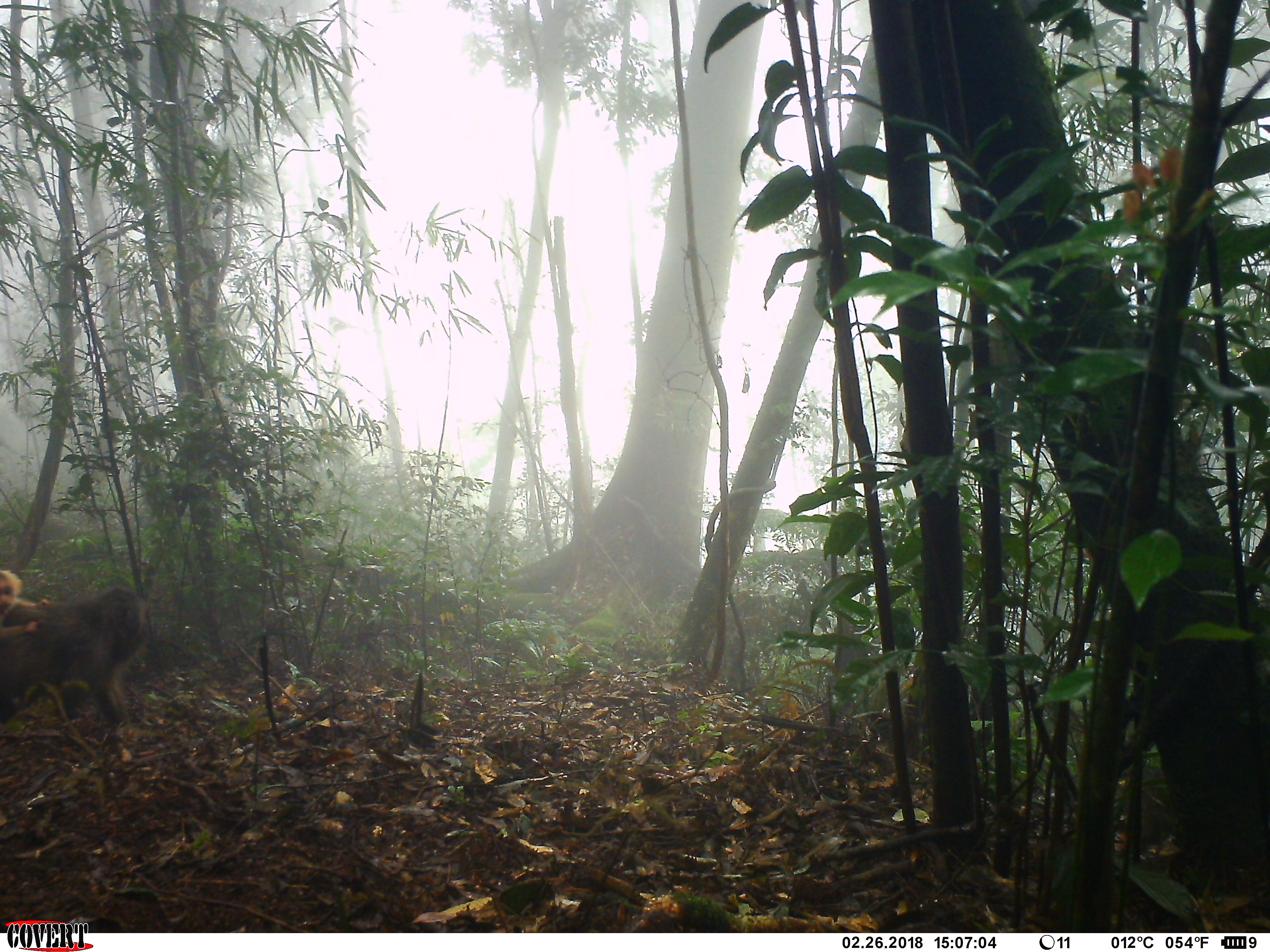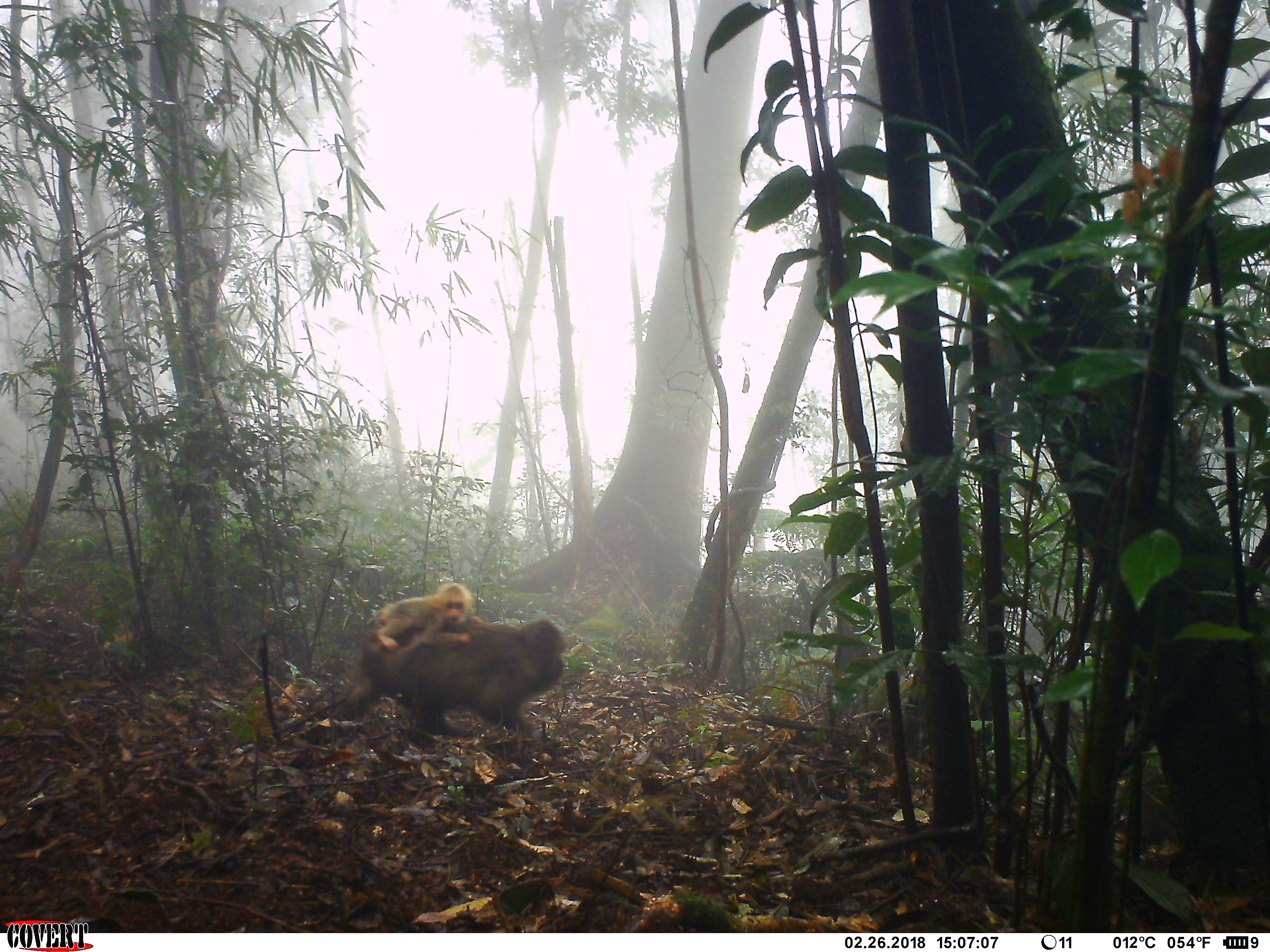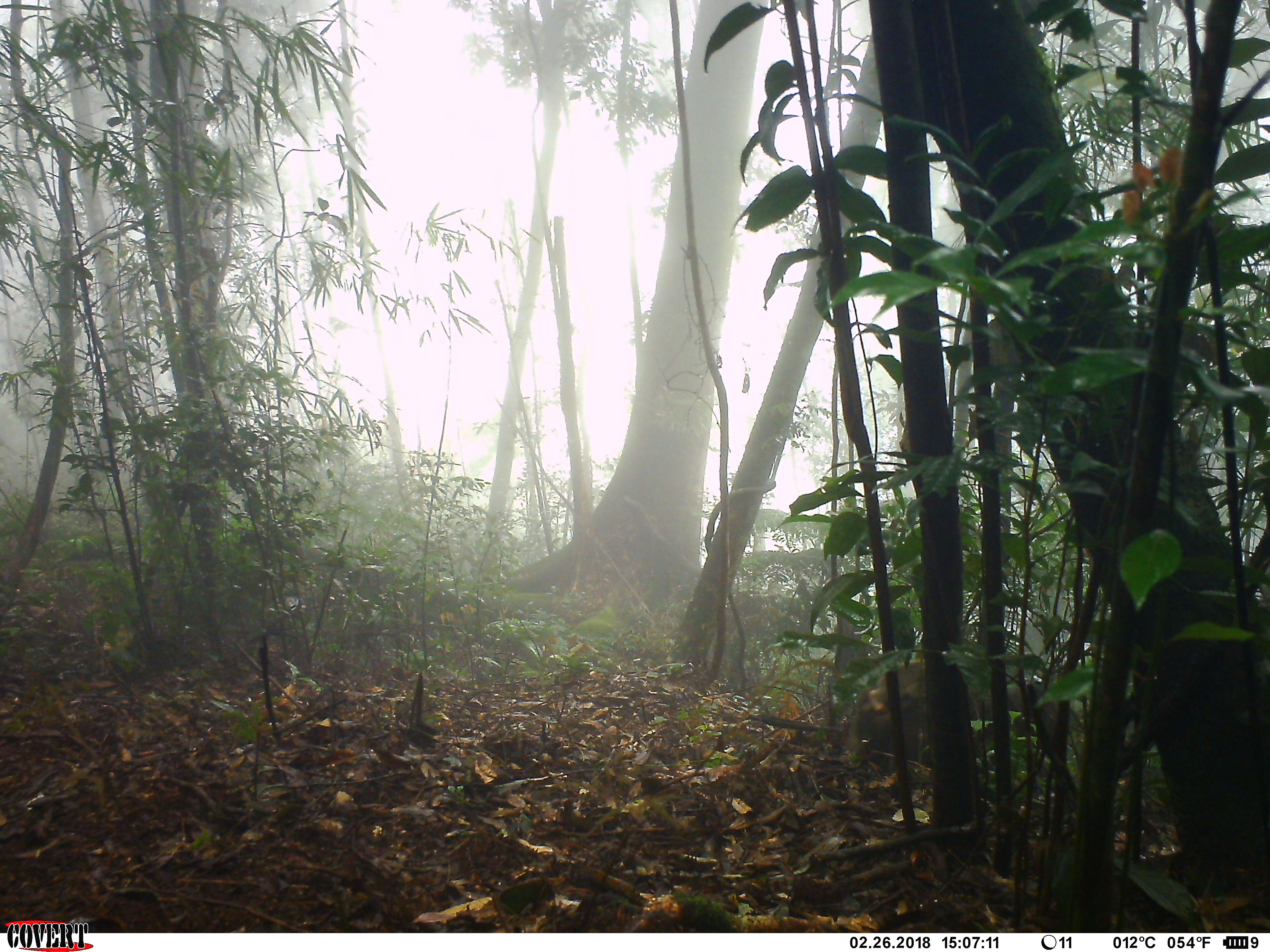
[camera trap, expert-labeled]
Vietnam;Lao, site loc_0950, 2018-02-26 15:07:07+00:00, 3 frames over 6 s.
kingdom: Animalia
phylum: Chordata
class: Mammalia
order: Primates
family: Cercopithecidae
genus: Macaca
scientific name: Macaca arctoides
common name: stump-tailed macaque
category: stump tailed macaque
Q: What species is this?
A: Stump tailed macaque (stump-tailed macaque) (Macaca arctoides).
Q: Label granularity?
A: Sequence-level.